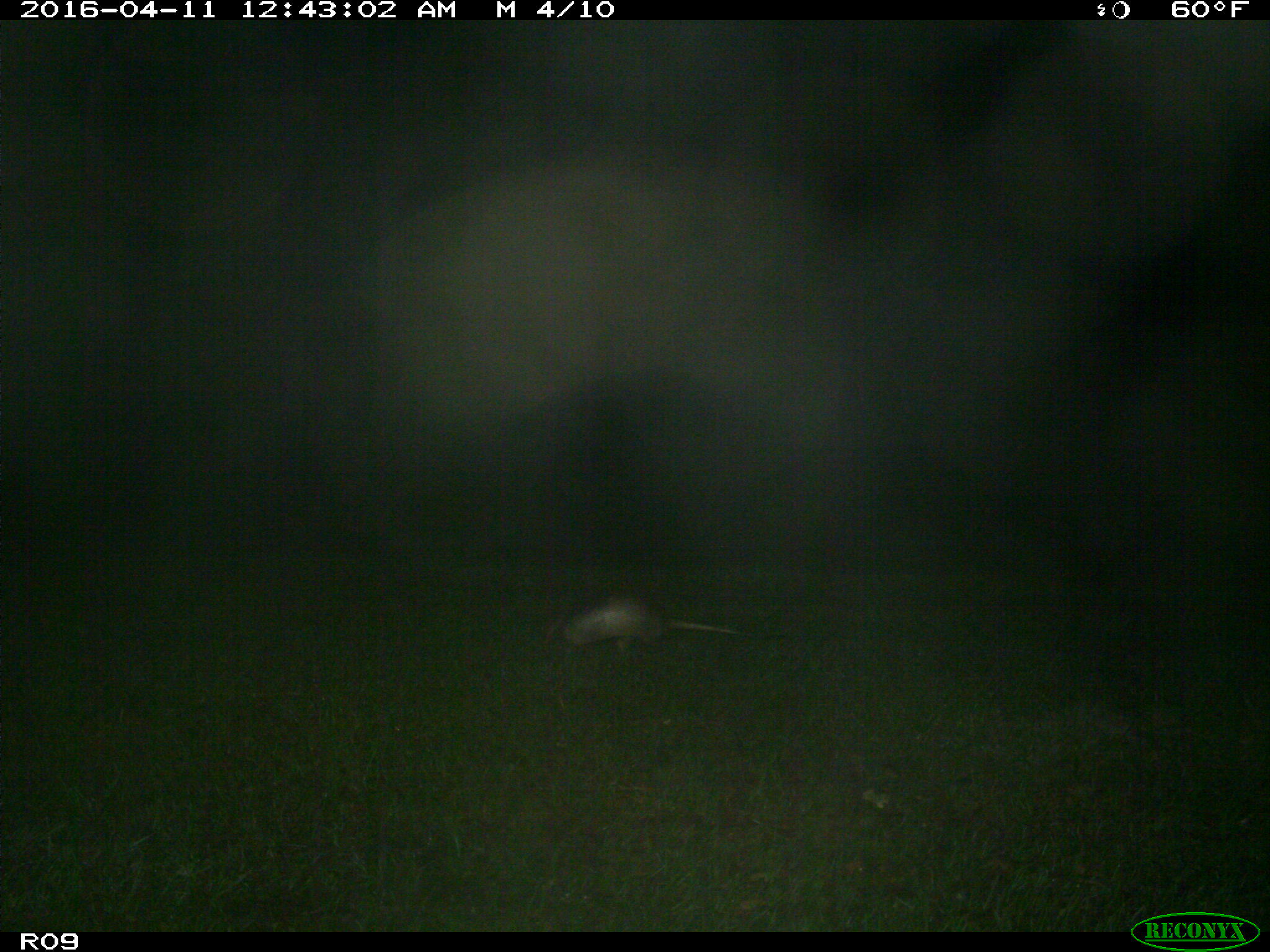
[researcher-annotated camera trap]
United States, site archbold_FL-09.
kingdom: Animalia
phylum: Chordata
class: Mammalia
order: Cingulata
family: Dasypodidae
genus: Dasypus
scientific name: Dasypus novemcinctus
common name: nine-banded armadillo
Dasypus novemcinctus (nine-banded armadillo).